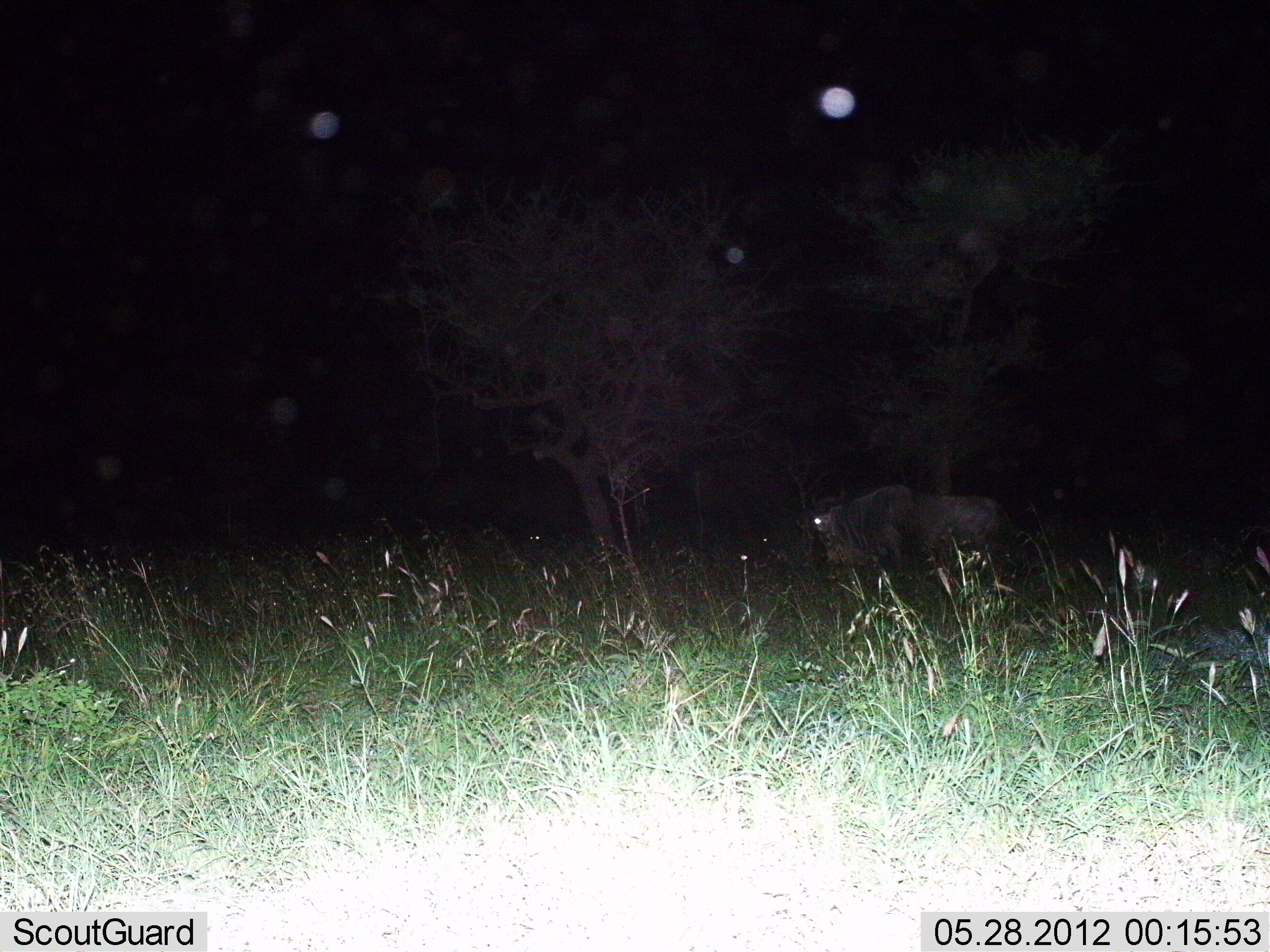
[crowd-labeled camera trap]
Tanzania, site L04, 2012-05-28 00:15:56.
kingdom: Animalia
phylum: Chordata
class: Mammalia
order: Artiodactyla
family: Bovidae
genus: Connochaetes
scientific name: Connochaetes taurinus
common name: blue wildebeest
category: wildebeest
Wildebeest (blue wildebeest) (Connochaetes taurinus), count 1. Behavior (volunteer vote fractions): standing 40%, resting 0%, moving 40%, interacting 0%. Young present (vote fraction): 0%. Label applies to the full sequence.